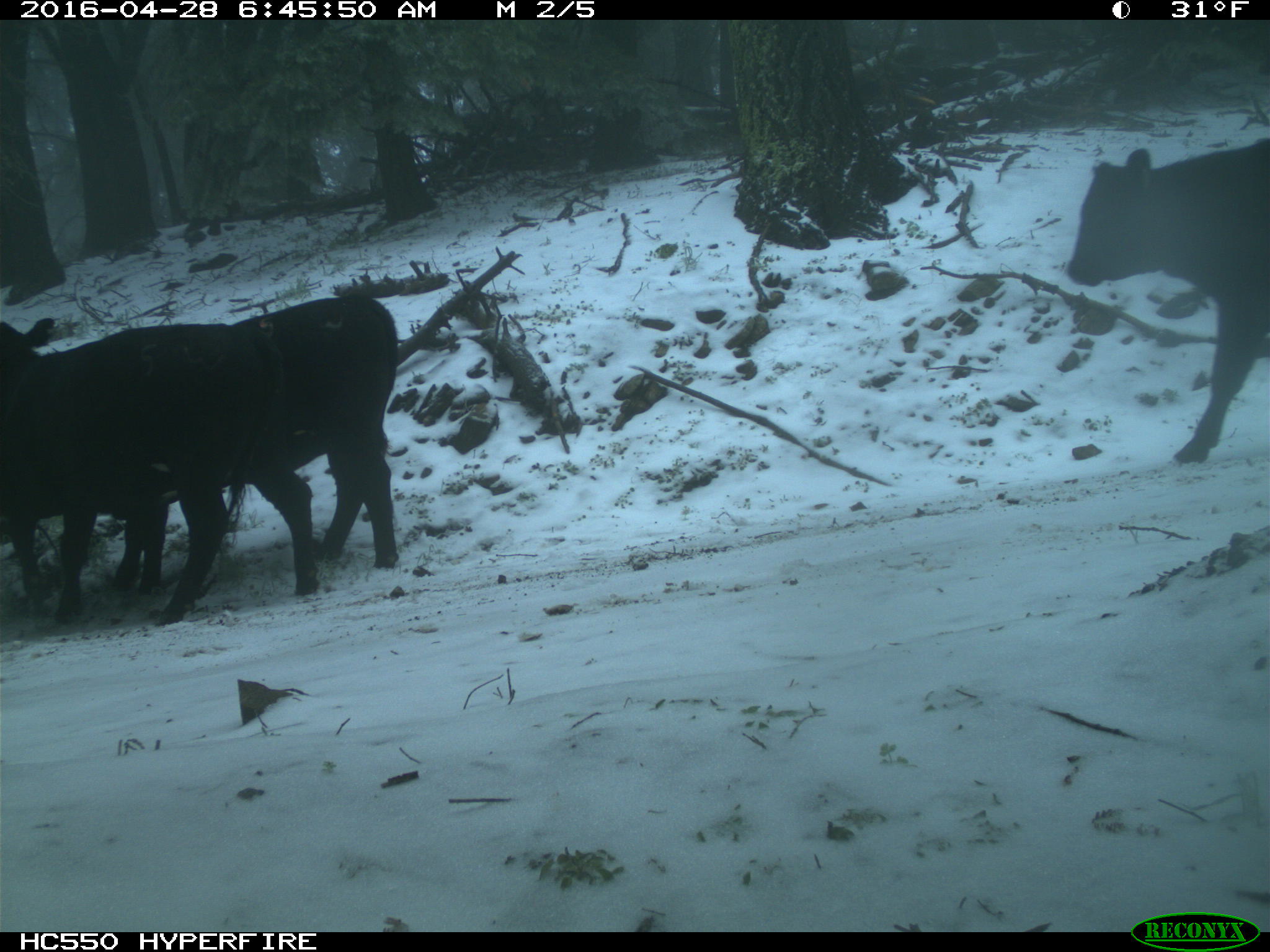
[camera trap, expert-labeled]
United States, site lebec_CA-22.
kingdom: Animalia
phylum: Chordata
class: Mammalia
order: Artiodactyla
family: Bovidae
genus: Bos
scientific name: Bos taurus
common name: domestic cow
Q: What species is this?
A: Bos taurus (domestic cow).